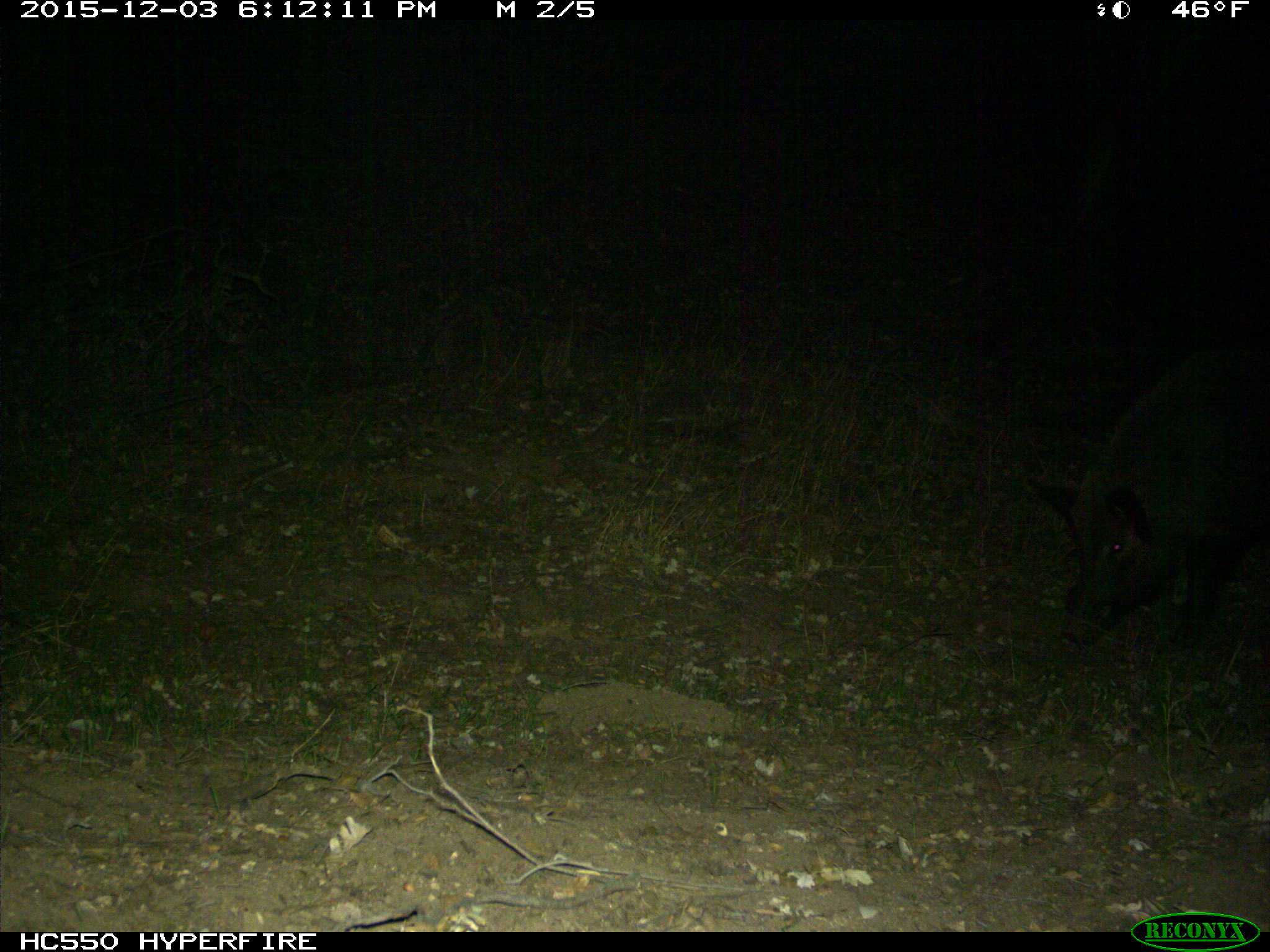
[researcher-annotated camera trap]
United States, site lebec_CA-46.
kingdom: Animalia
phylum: Chordata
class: Mammalia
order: Artiodactyla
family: Suidae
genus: Sus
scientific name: Sus scrofa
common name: wild boar